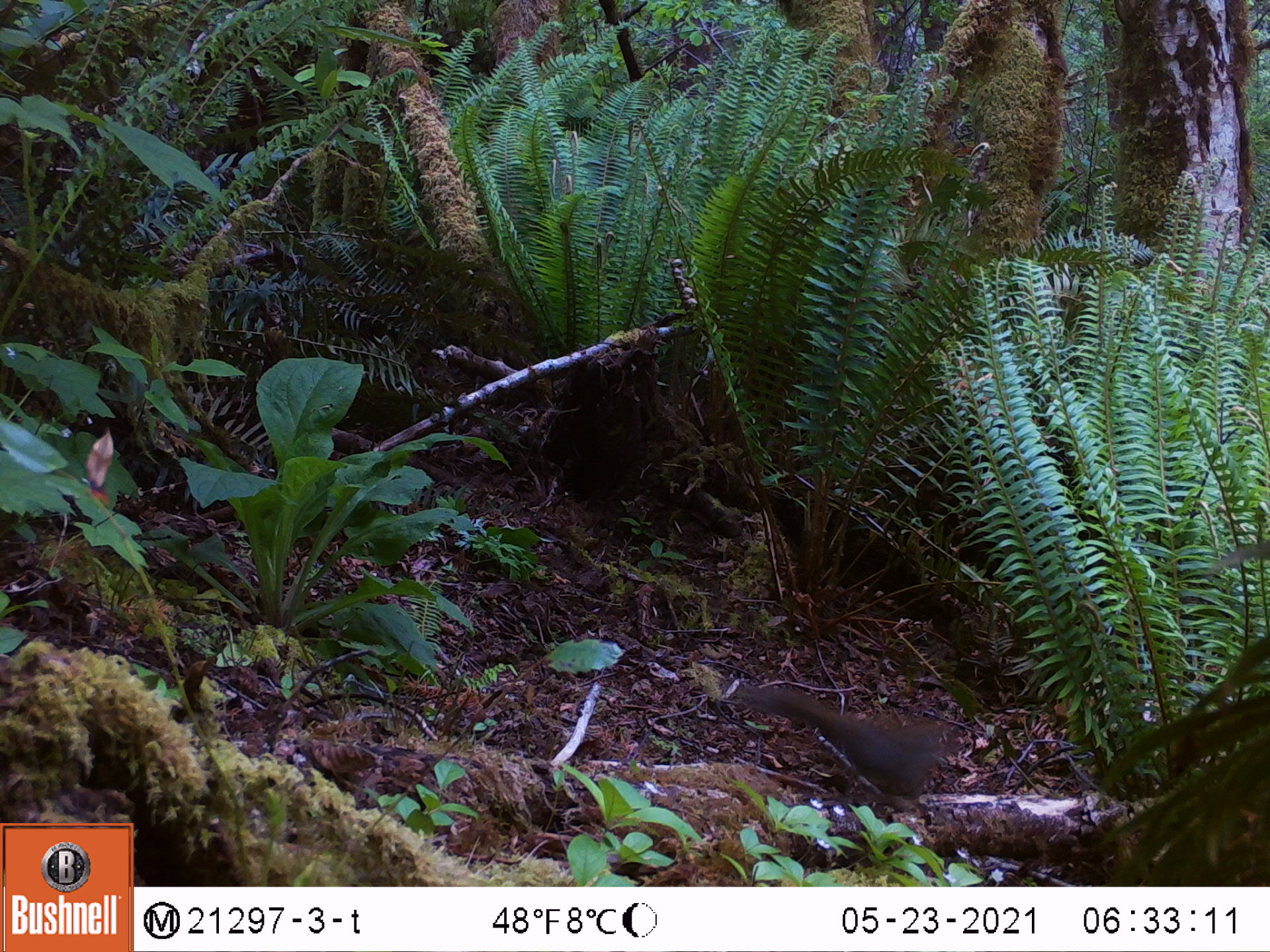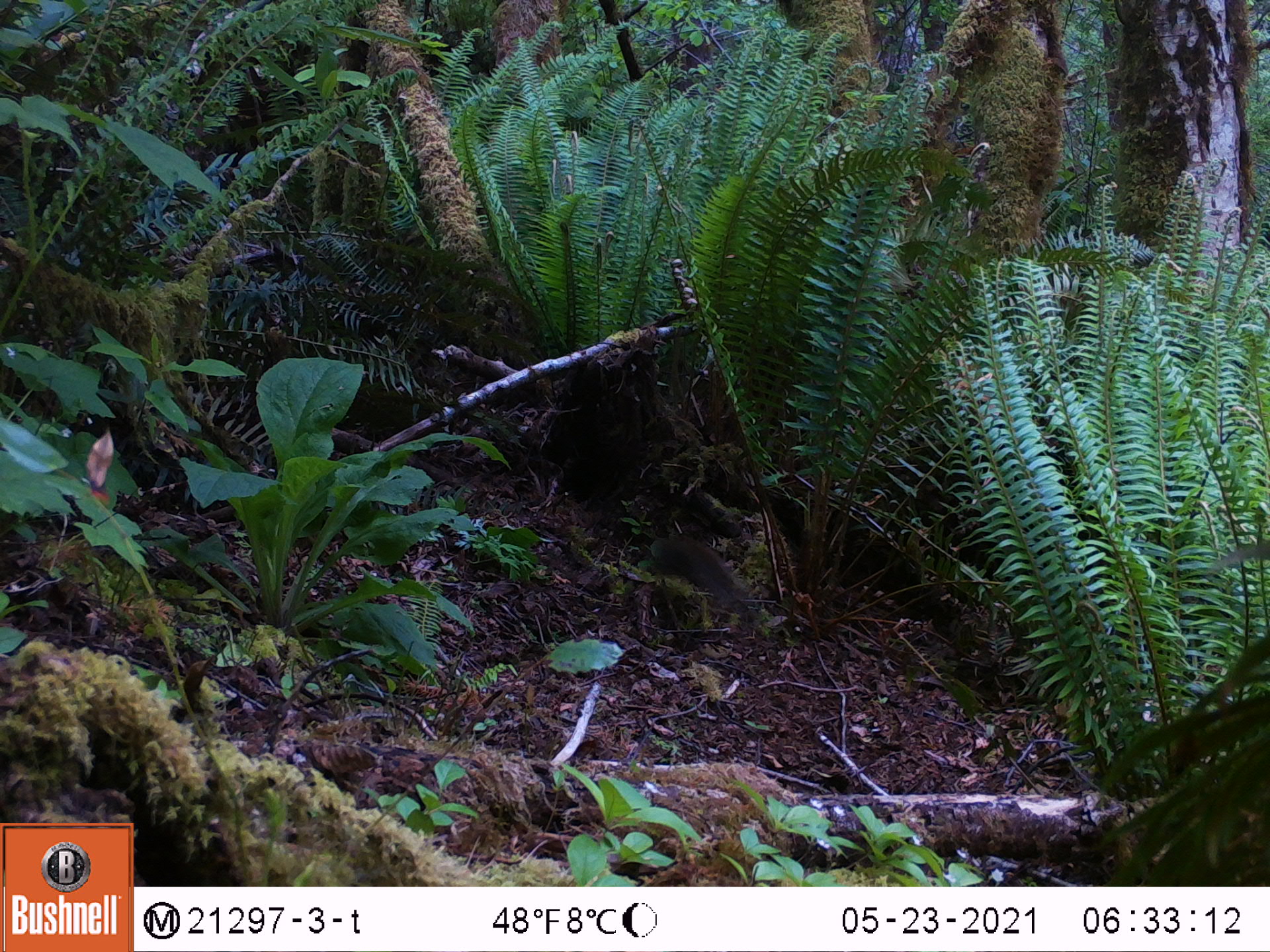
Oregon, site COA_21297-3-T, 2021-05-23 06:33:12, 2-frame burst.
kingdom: Animalia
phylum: Chordata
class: Mammalia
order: Rodentia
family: Sciuridae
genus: Tamiasciurus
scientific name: Tamiasciurus douglasii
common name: douglas squirrel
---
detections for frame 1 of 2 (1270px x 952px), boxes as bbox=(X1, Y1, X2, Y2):
douglas squirrel: bbox=(730, 680, 954, 812)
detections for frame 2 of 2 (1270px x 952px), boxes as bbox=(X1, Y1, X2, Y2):
douglas squirrel: bbox=(639, 526, 745, 601)